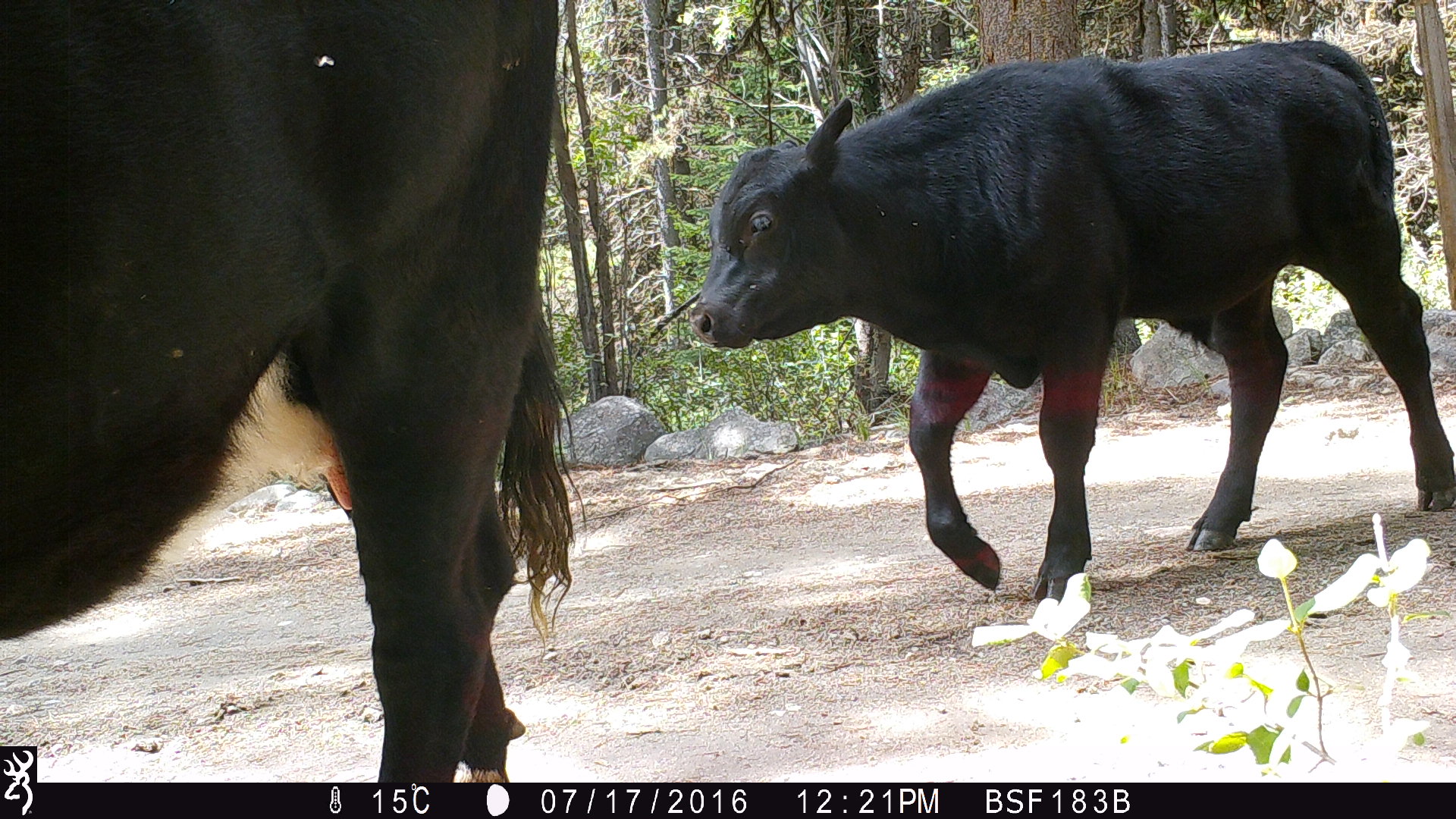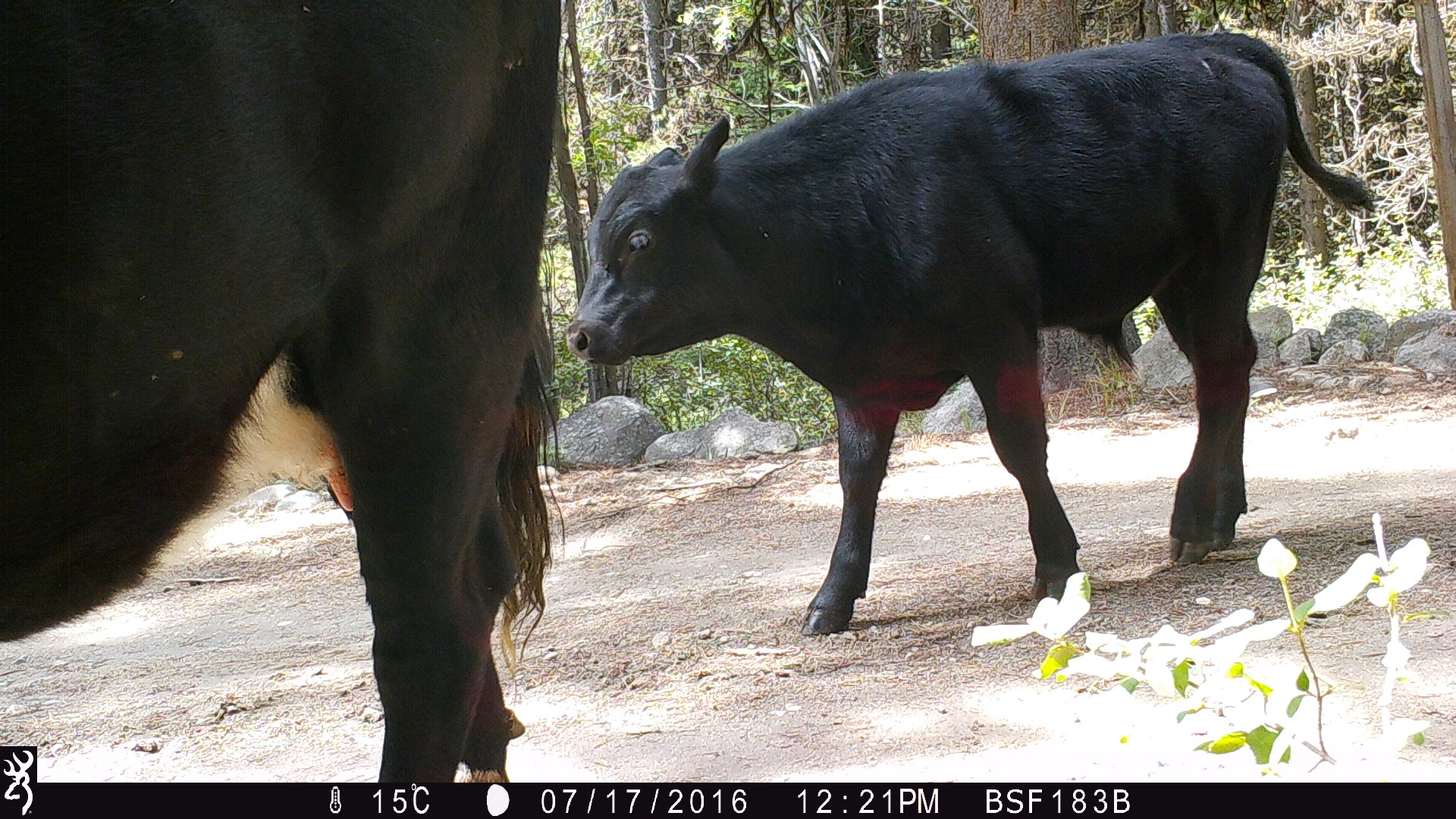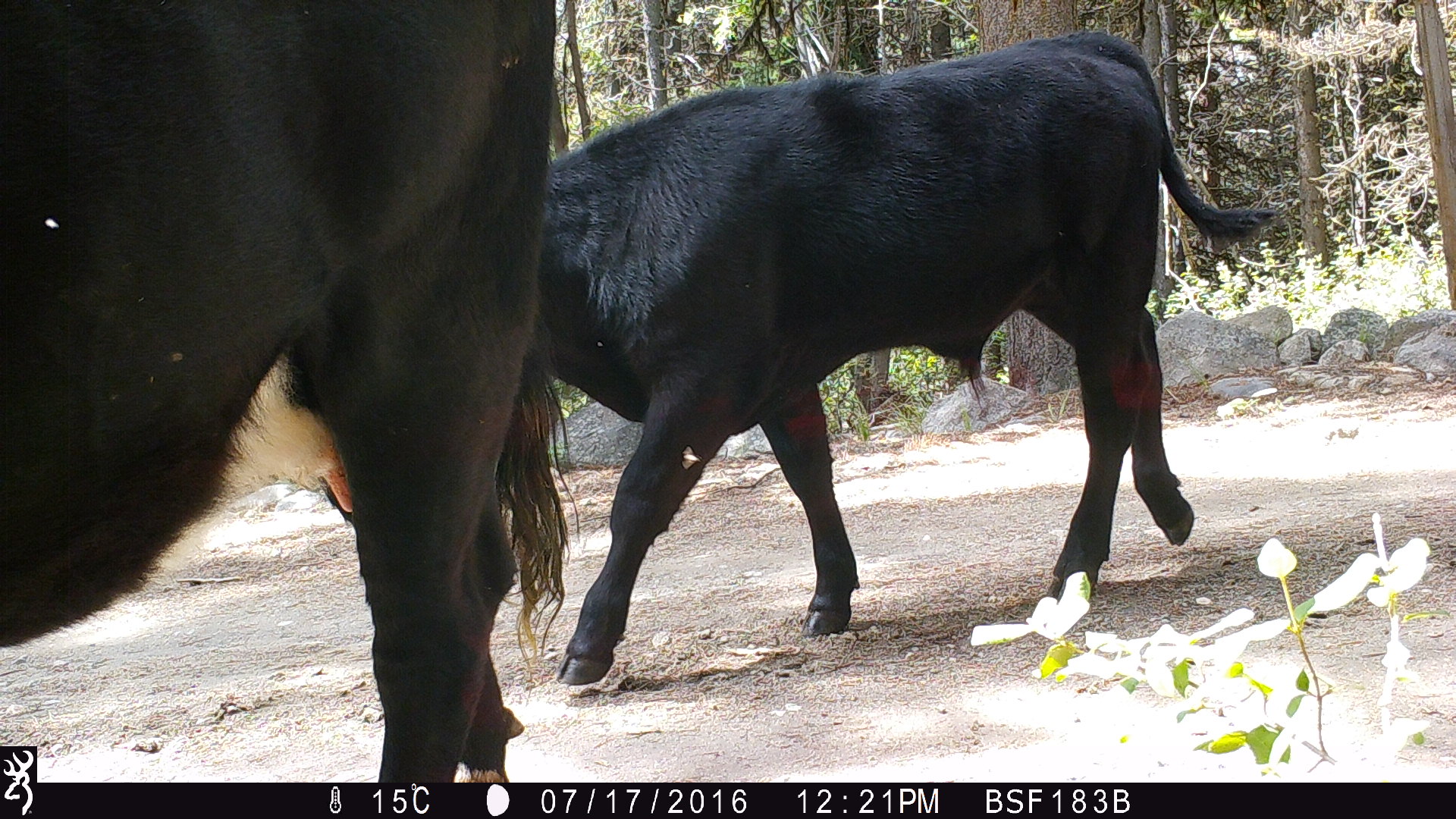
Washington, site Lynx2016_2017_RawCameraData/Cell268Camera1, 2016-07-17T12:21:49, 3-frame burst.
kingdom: Animalia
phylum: Chordata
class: Mammalia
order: Artiodactyla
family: Bovidae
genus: Bos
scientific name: Bos taurus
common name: domestic cattle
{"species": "domestic cattle (Bos taurus)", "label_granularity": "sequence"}